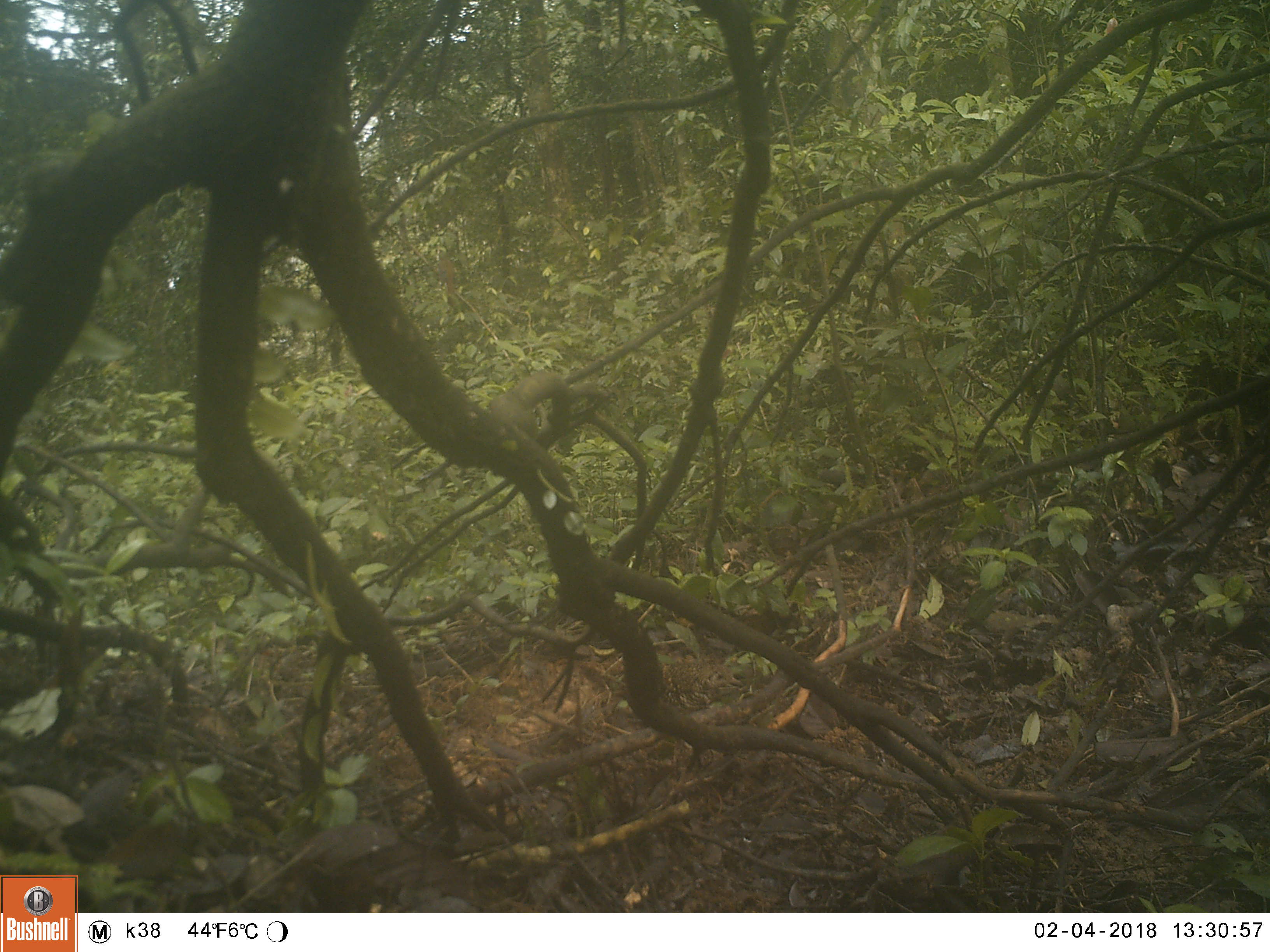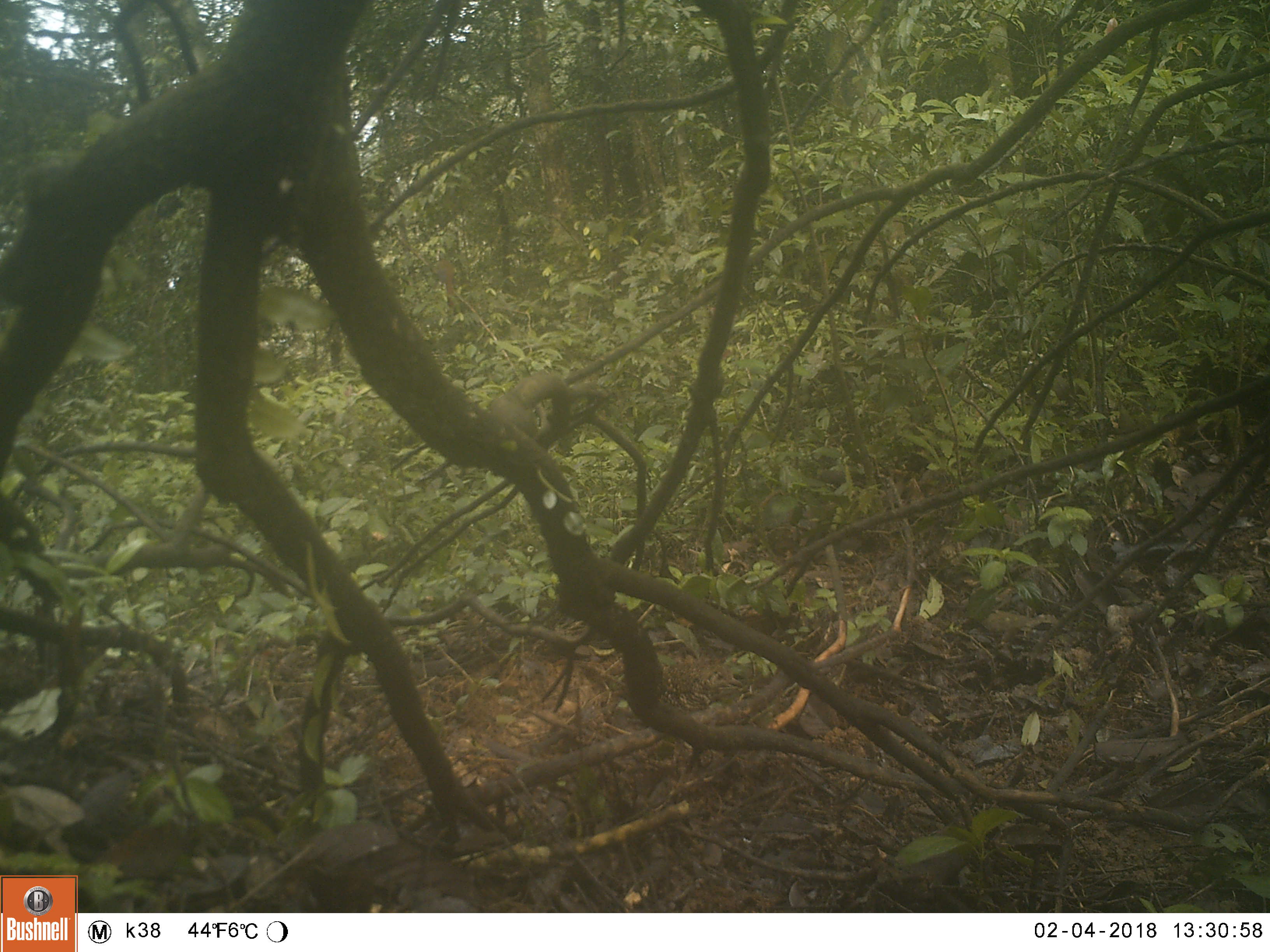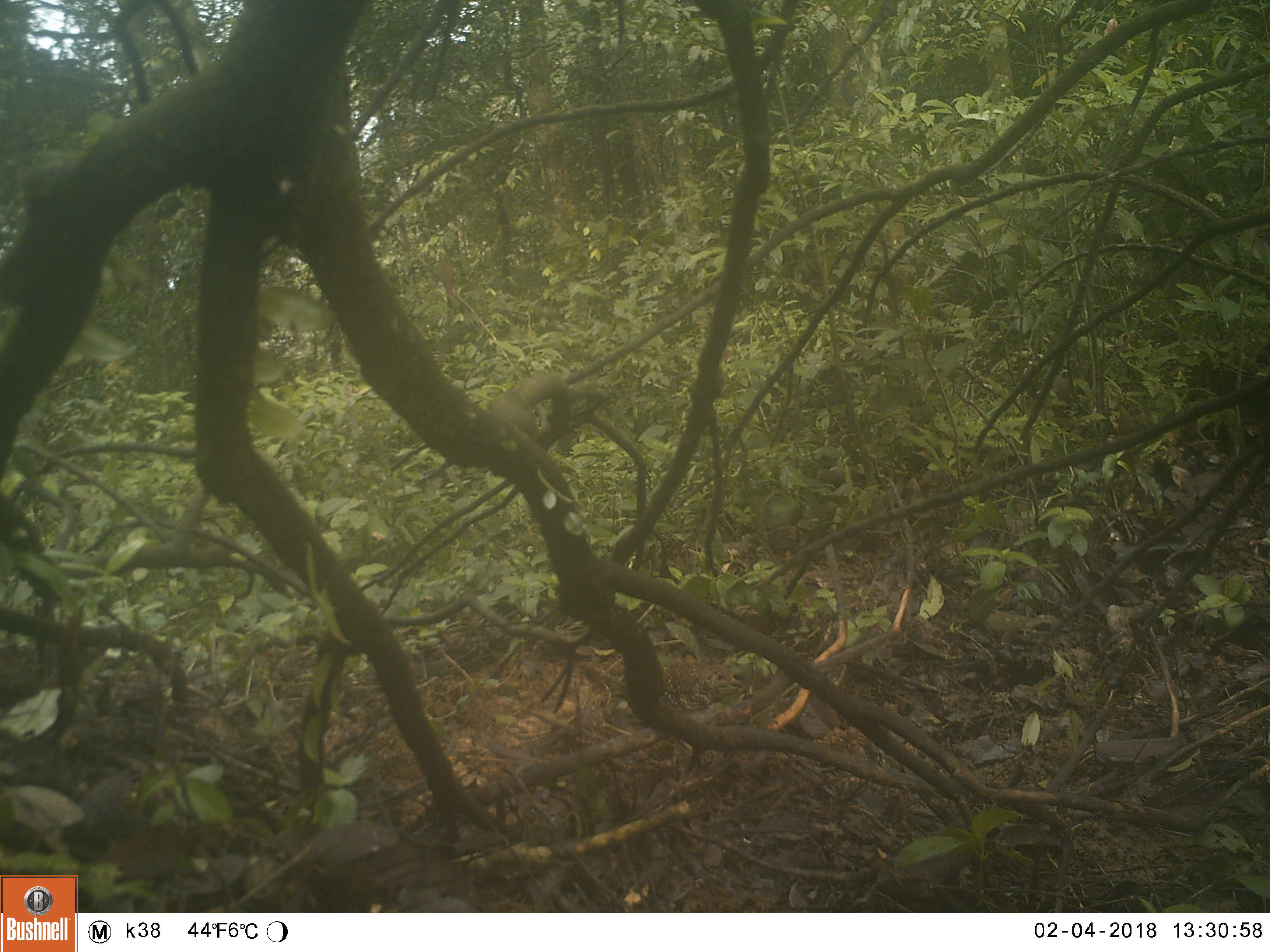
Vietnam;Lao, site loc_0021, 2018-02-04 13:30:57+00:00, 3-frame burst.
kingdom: Animalia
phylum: Chordata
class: Aves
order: Passeriformes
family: Turdidae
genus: Zoothera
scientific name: Zoothera dauma dauma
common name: scaly thrush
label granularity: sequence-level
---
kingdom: Animalia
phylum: Chordata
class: Aves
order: Passeriformes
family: Turdidae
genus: Geokichla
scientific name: Geokichla citrina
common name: orange-headed thrush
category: orange headed thrush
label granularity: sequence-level